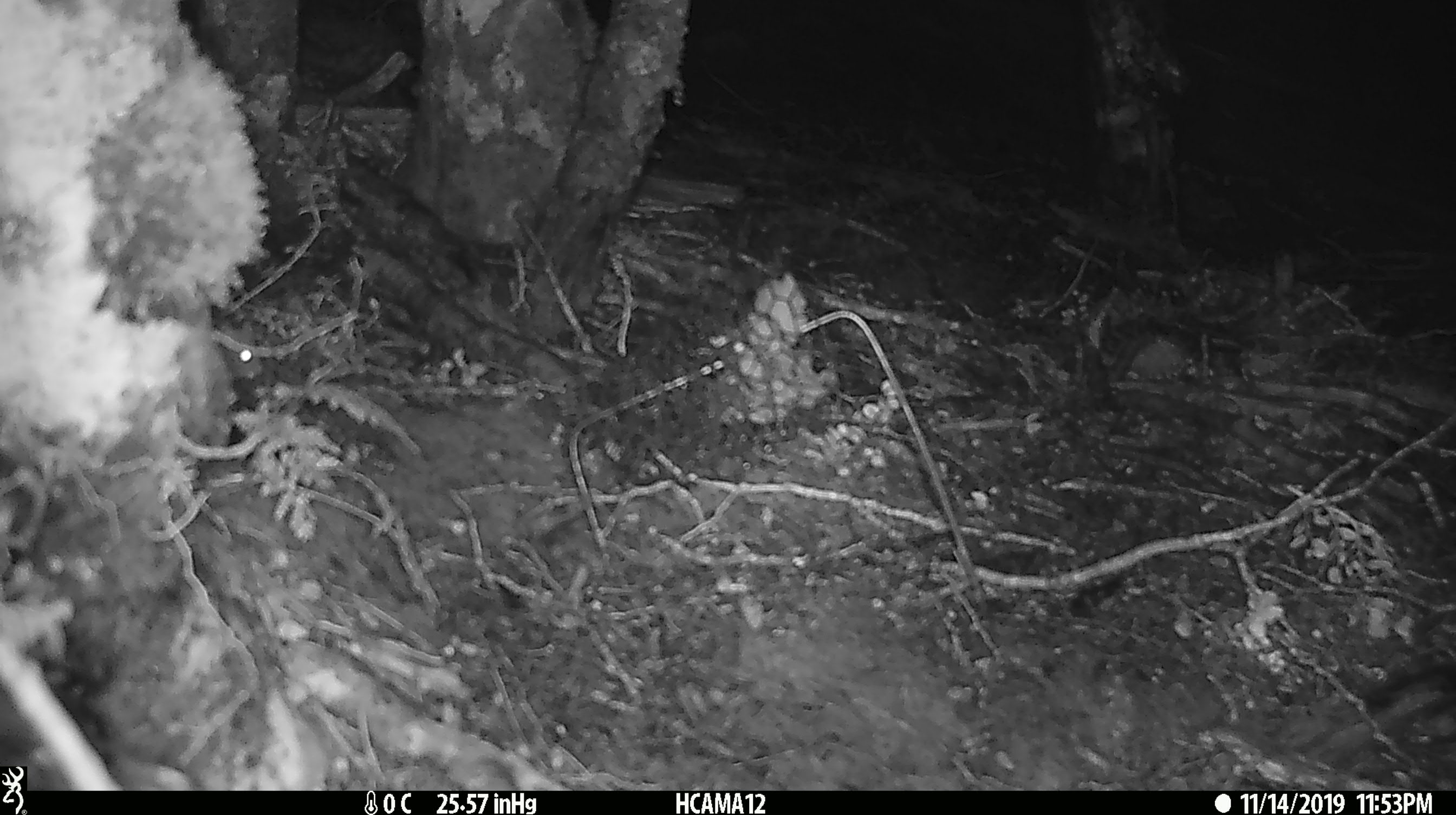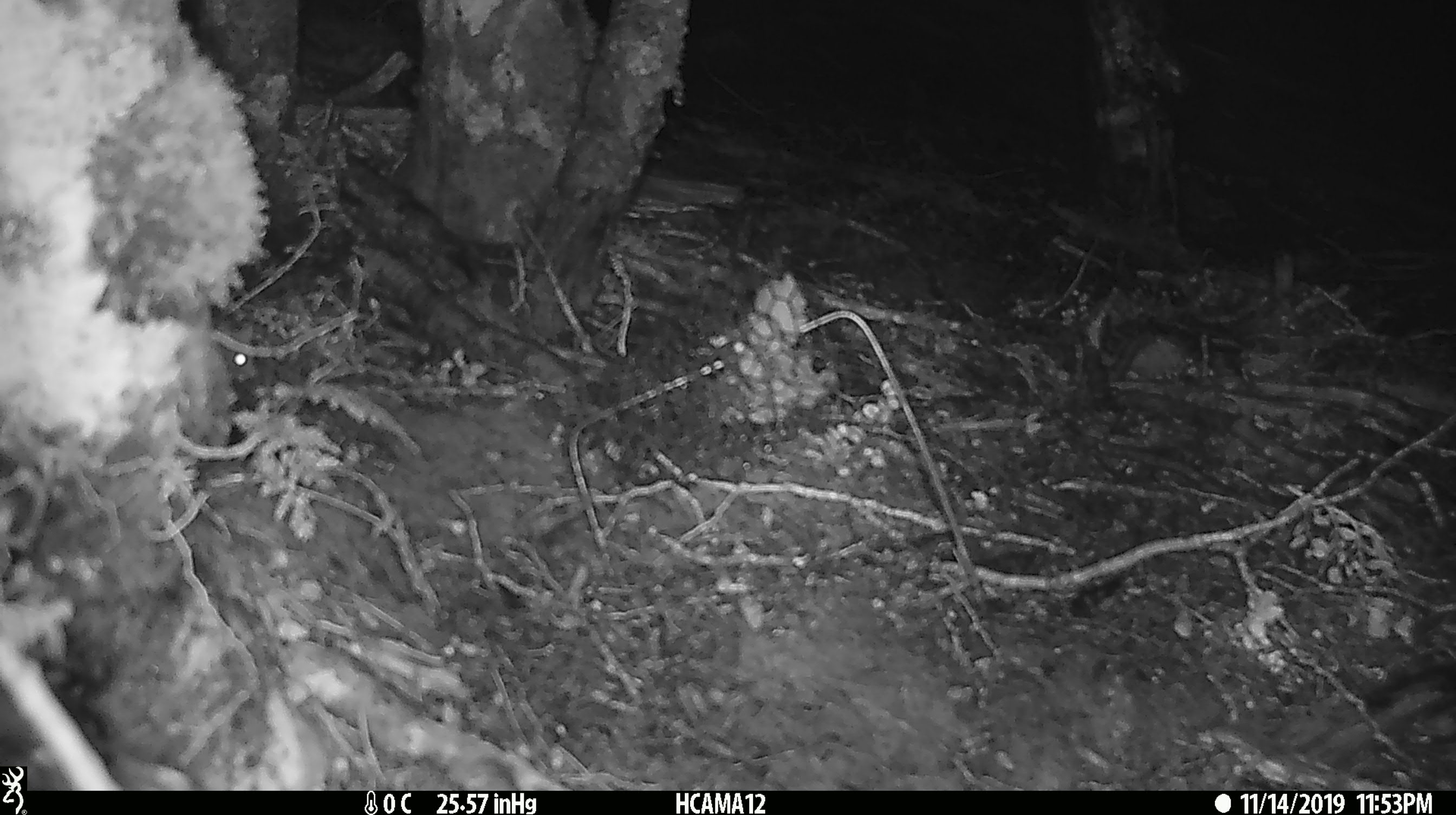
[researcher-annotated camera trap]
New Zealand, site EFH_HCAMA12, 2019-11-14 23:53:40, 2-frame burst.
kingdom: Animalia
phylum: Chordata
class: Mammalia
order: Rodentia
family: Muridae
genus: Mus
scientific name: Mus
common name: mouse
Mouse (Mus).